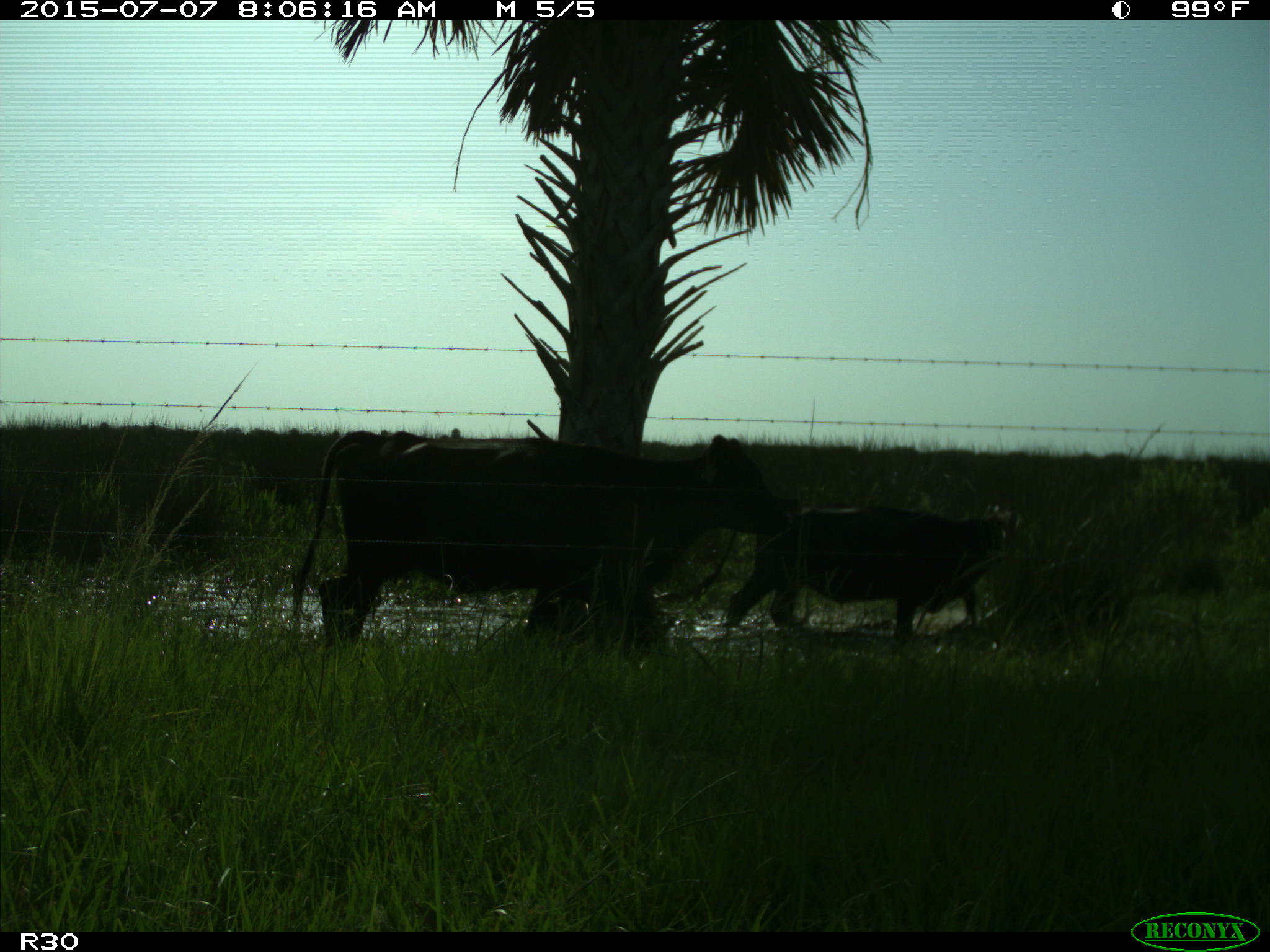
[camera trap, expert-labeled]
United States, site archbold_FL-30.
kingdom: Animalia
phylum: Chordata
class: Mammalia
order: Artiodactyla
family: Bovidae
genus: Bos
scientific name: Bos taurus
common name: domestic cow